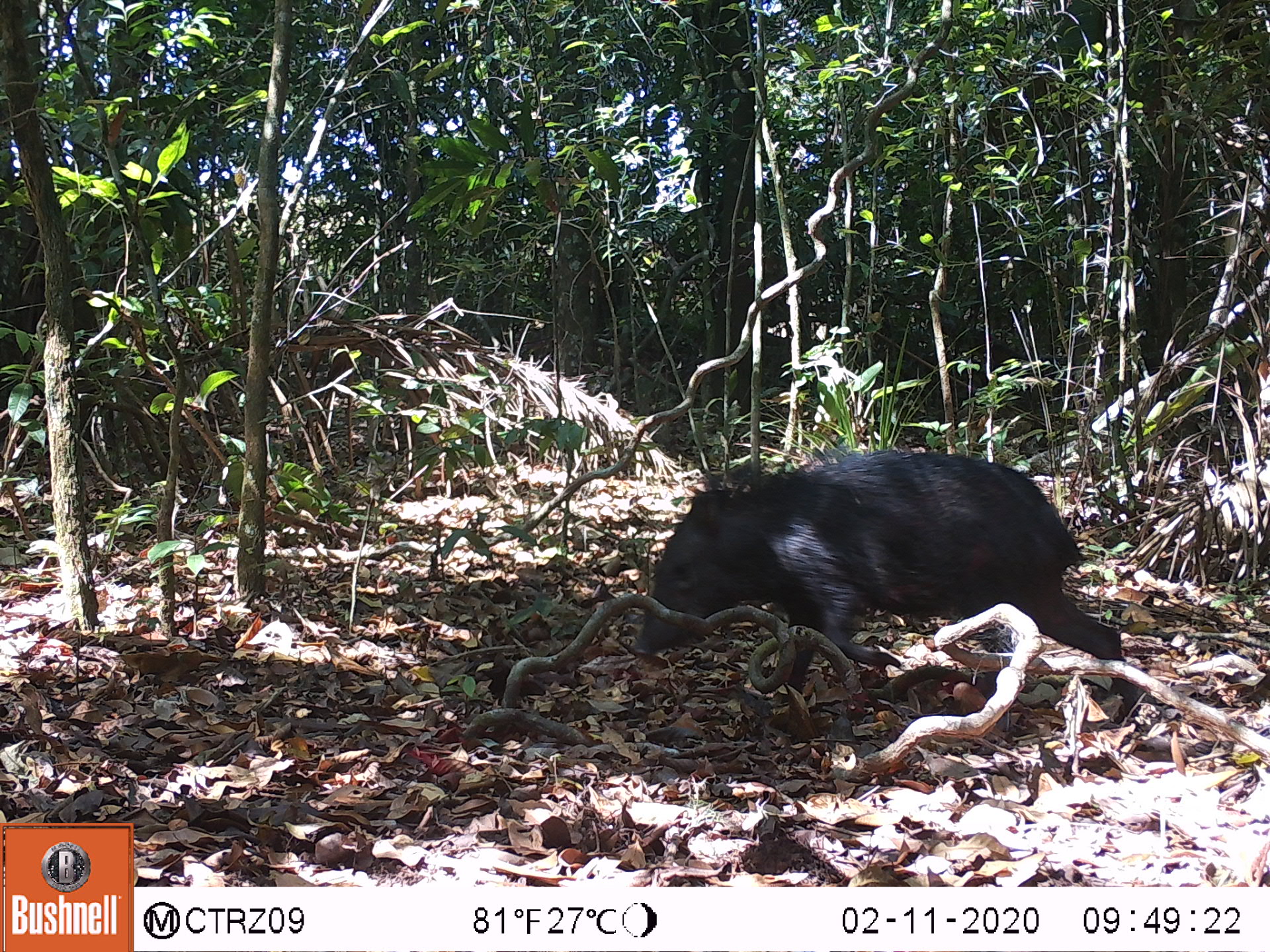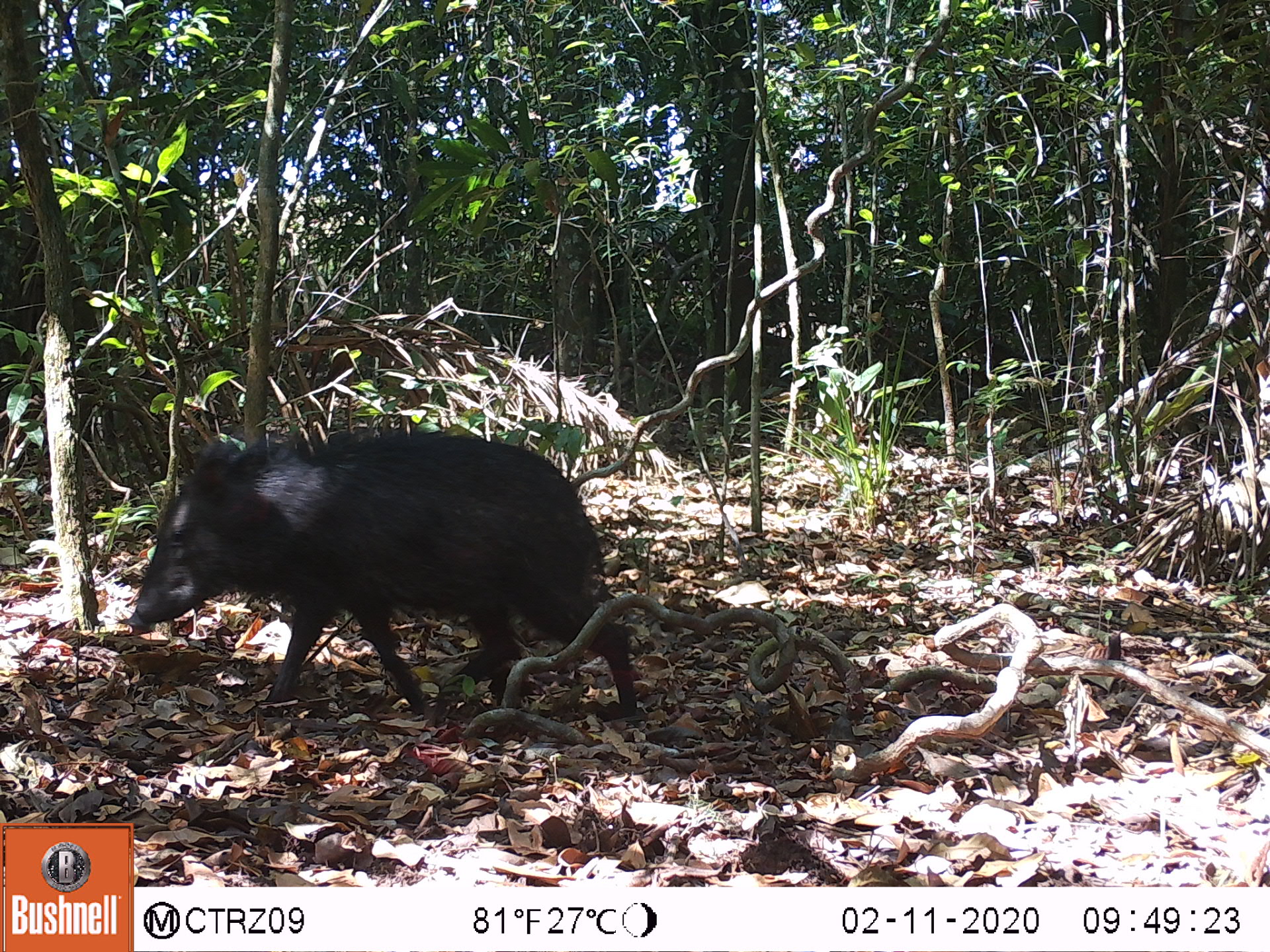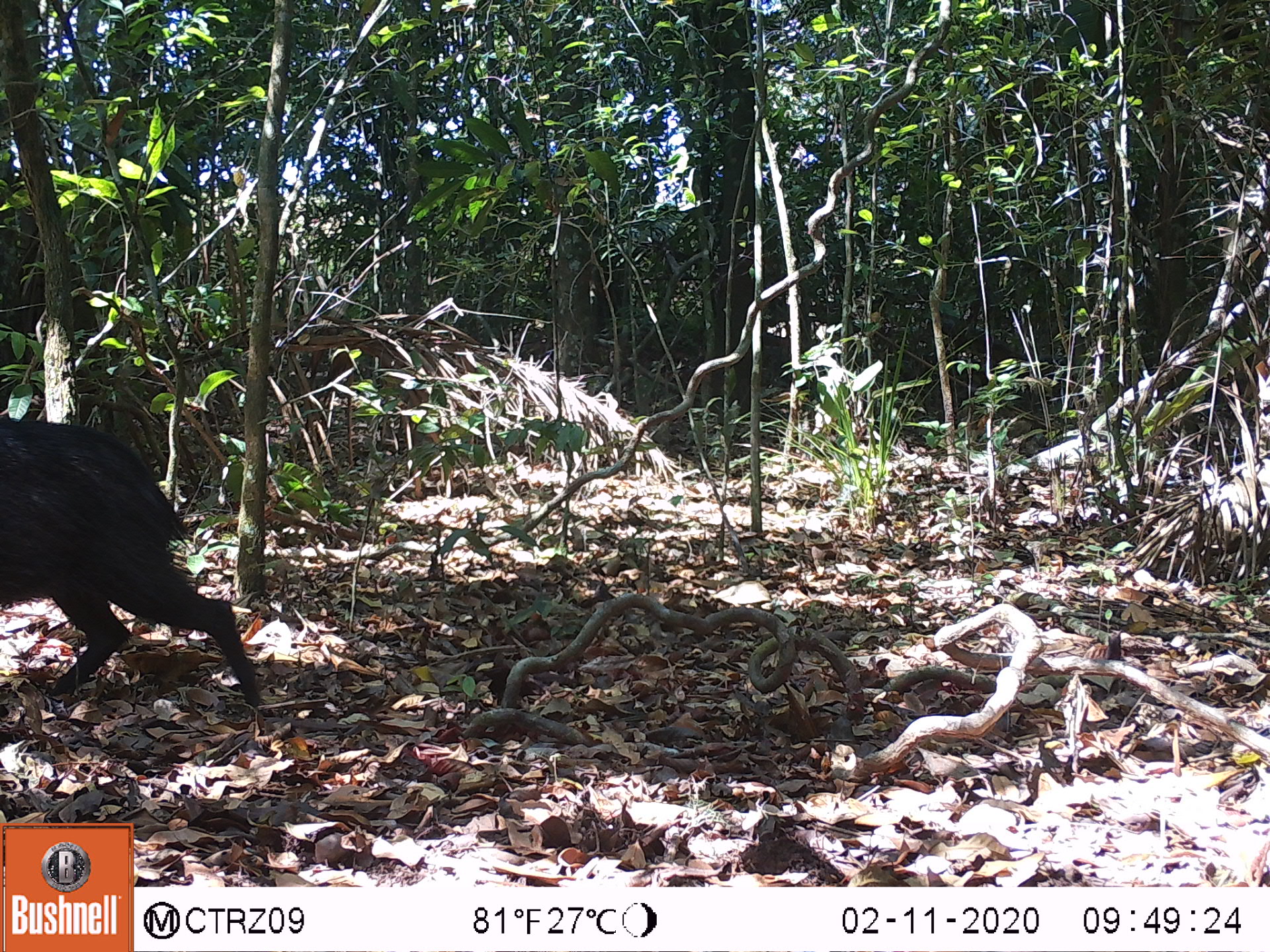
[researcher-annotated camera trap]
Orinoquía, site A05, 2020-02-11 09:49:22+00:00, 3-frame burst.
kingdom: Animalia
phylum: Chordata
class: Mammalia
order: Artiodactyla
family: Tayassuidae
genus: Pecari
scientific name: Pecari tajacu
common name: collared peccary